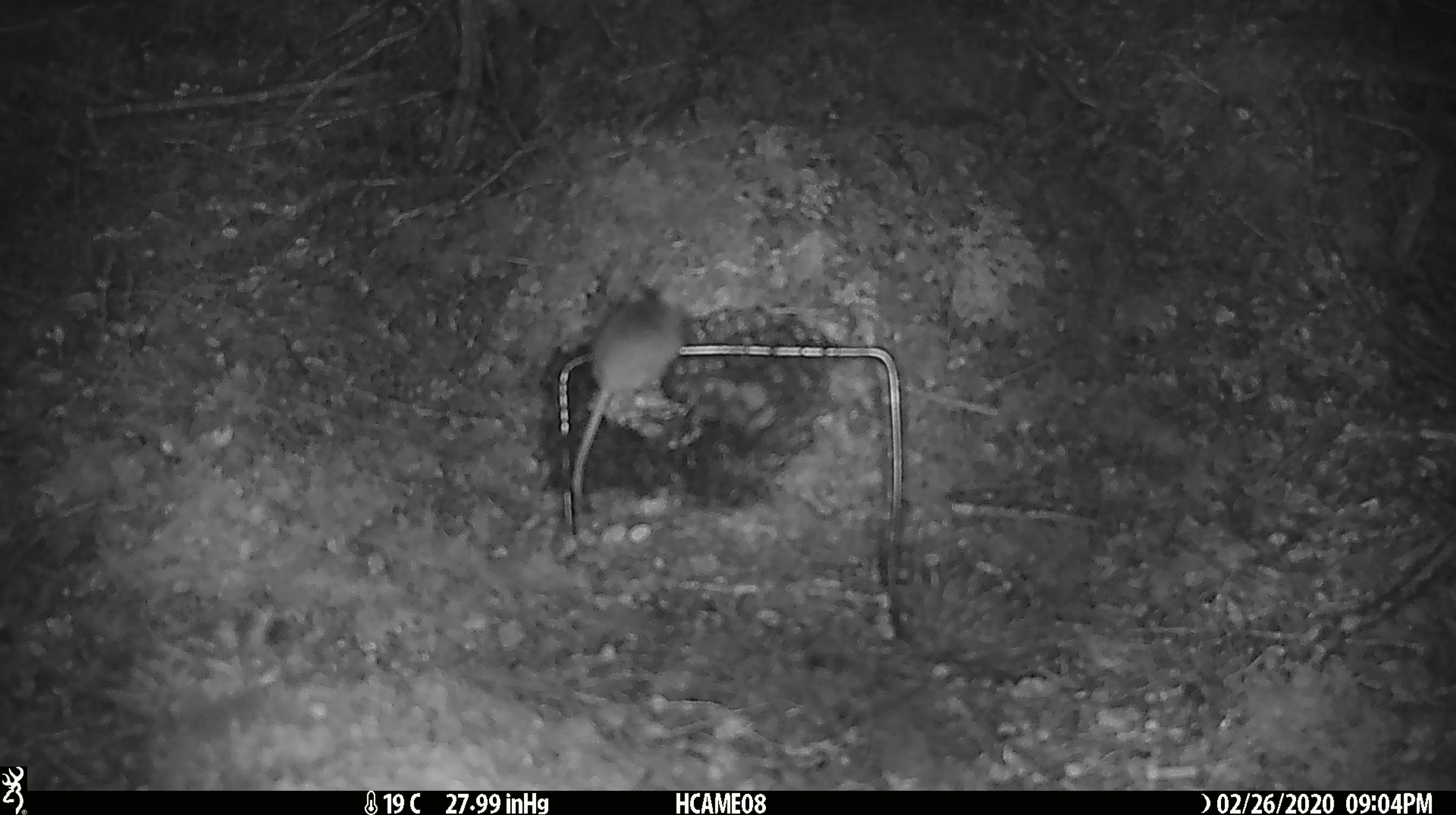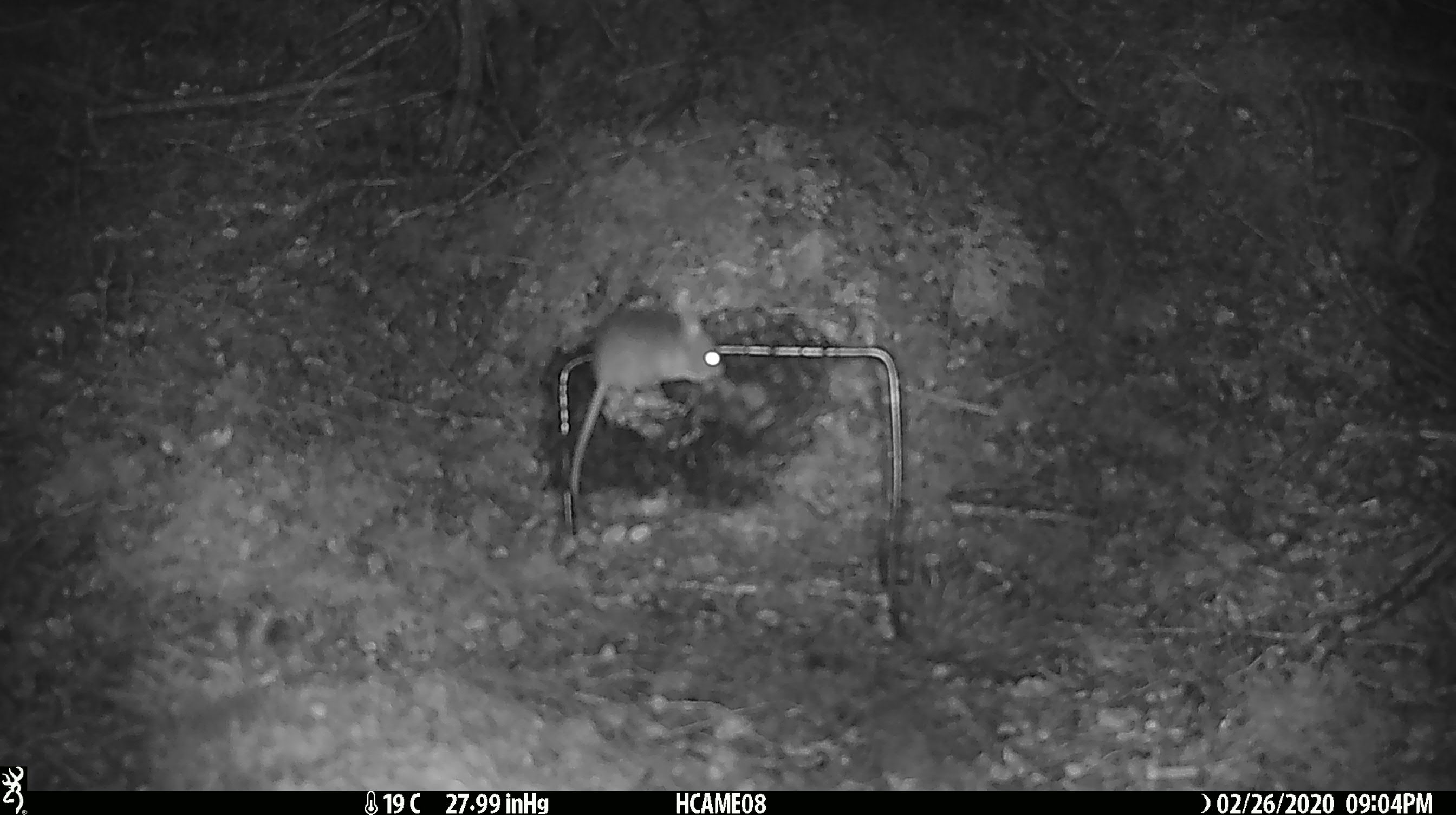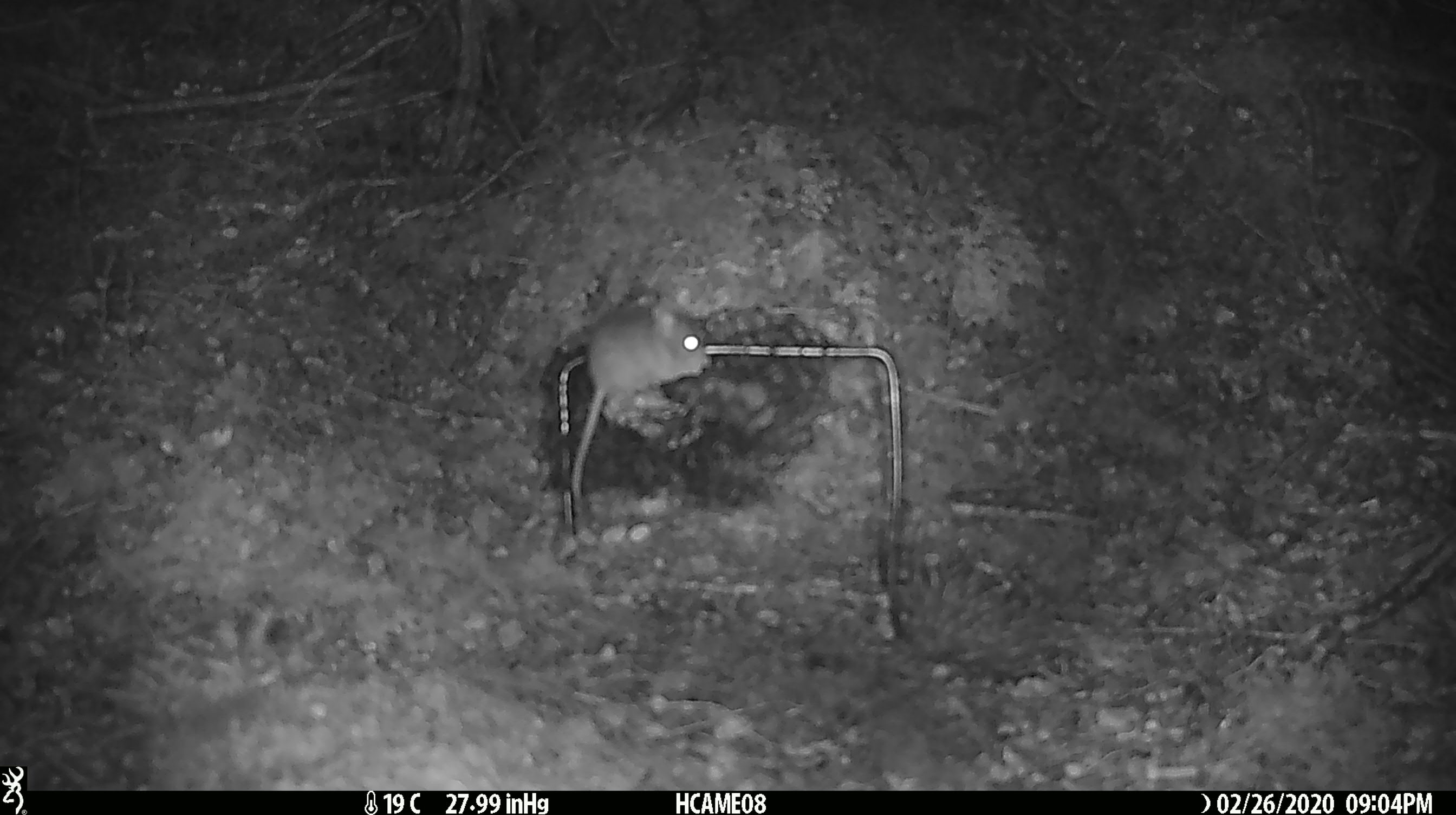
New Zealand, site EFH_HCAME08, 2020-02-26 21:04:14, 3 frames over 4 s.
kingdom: Animalia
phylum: Chordata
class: Mammalia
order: Rodentia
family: Muridae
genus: Mus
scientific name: Mus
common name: mouse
Mouse (Mus).